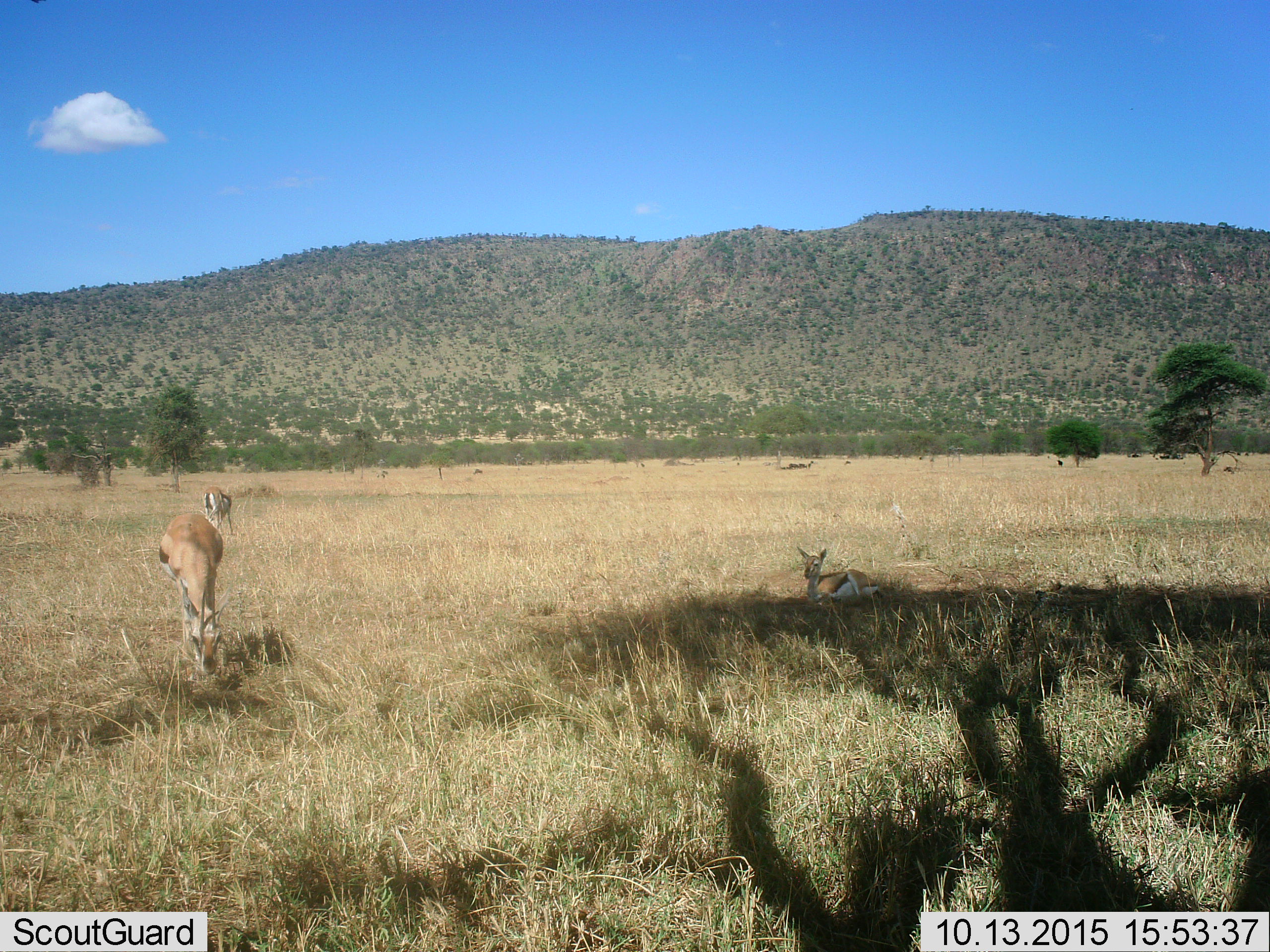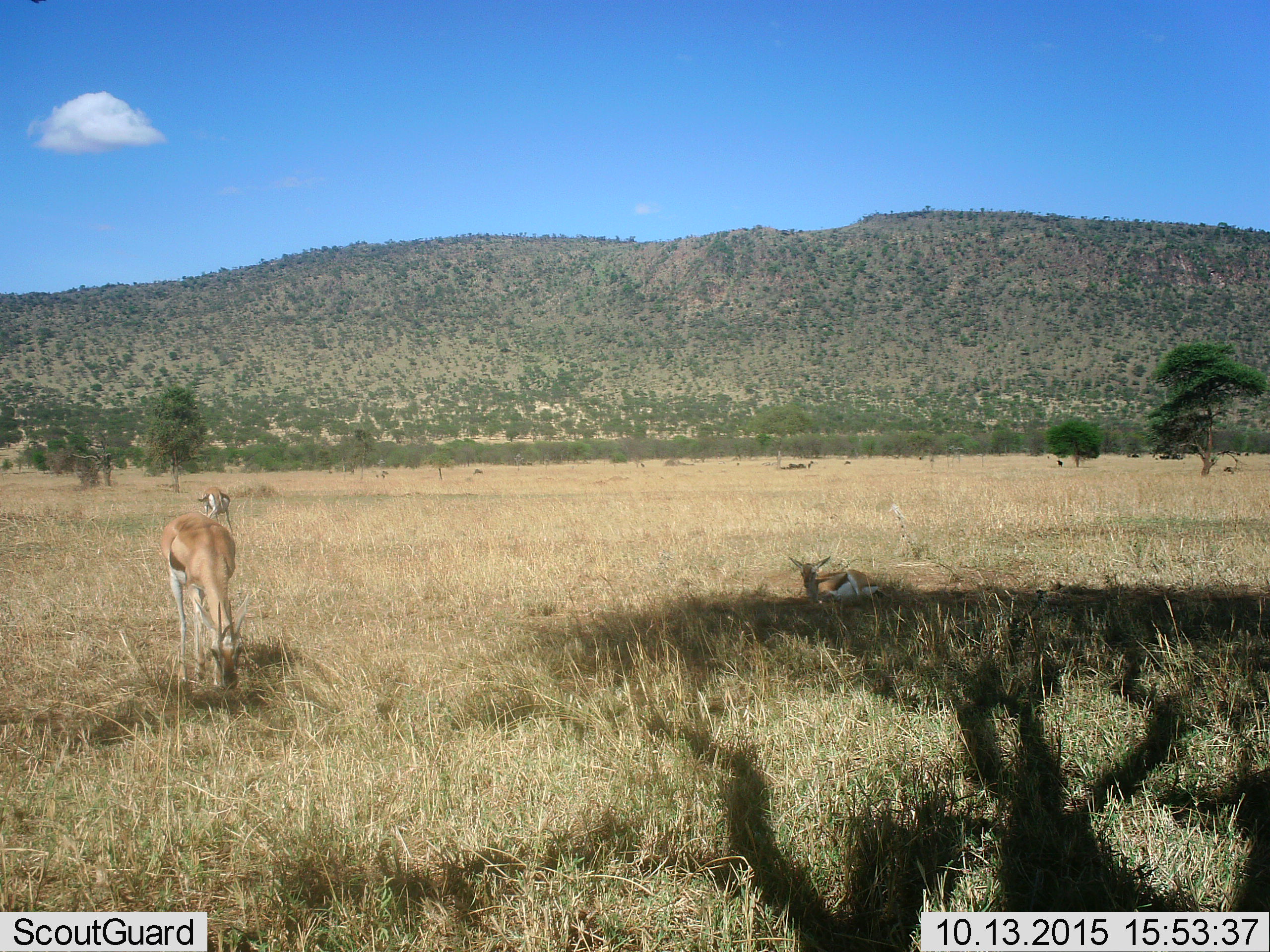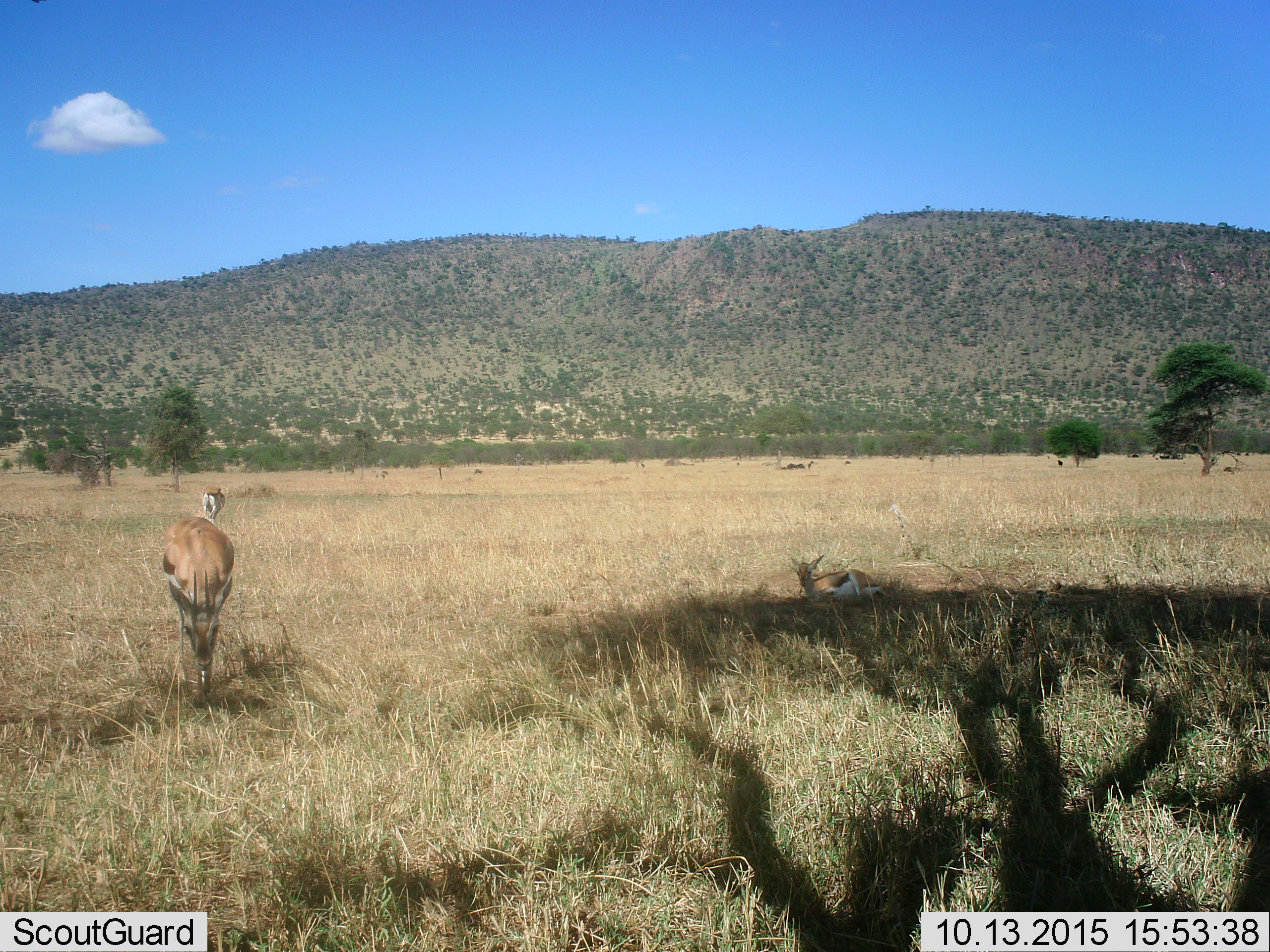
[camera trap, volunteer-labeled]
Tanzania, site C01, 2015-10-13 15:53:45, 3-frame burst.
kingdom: Animalia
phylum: Chordata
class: Mammalia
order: Artiodactyla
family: Bovidae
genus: Eudorcas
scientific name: Eudorcas thomsonii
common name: thomson's gazelle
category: gazellethomsons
Gazellethomsons (thomson's gazelle) (Eudorcas thomsonii), count 3. Behavior (volunteer vote fractions): standing 29%, resting 88%, moving 0%, interacting 0%. Young present (vote fraction): 35%. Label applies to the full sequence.